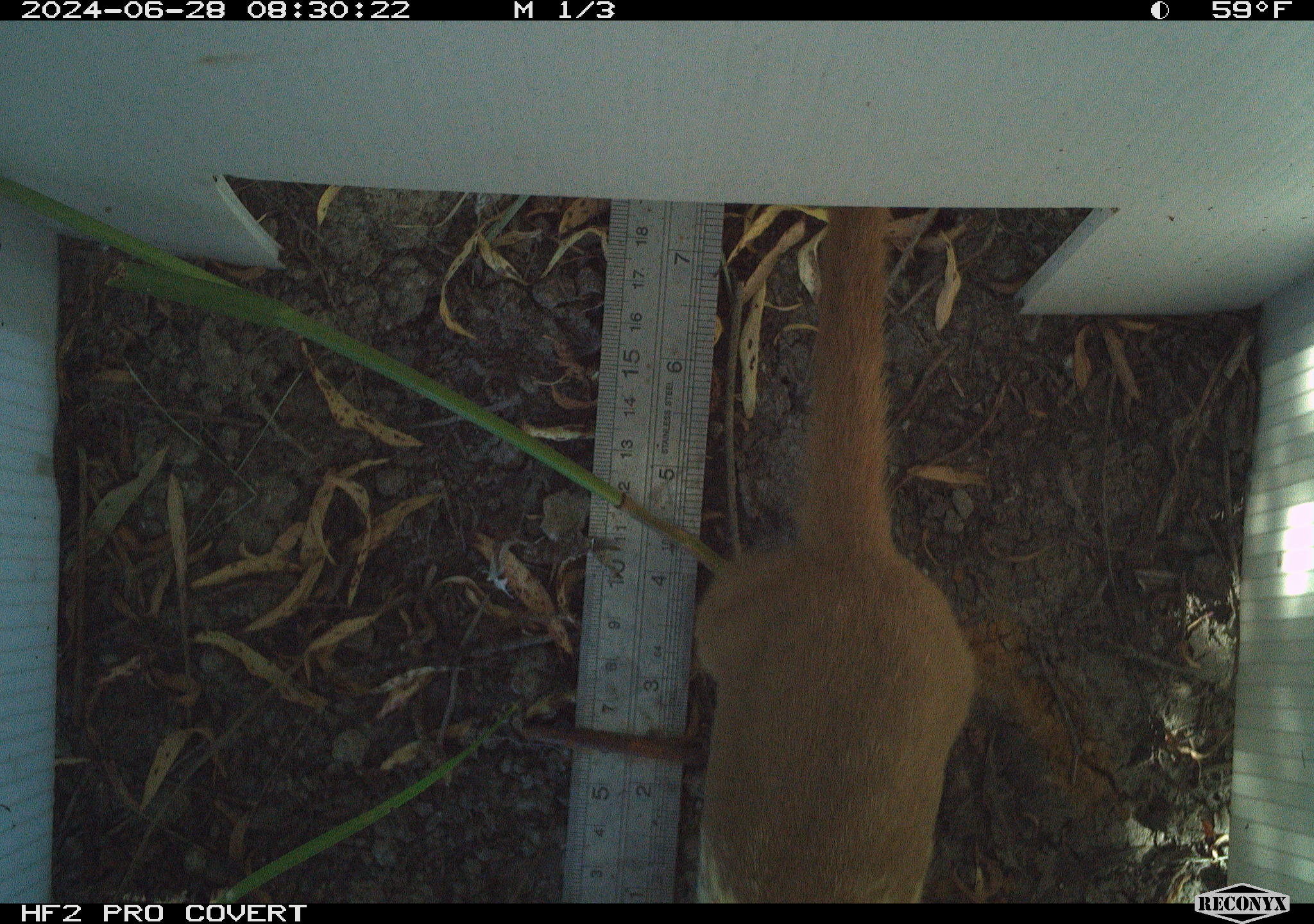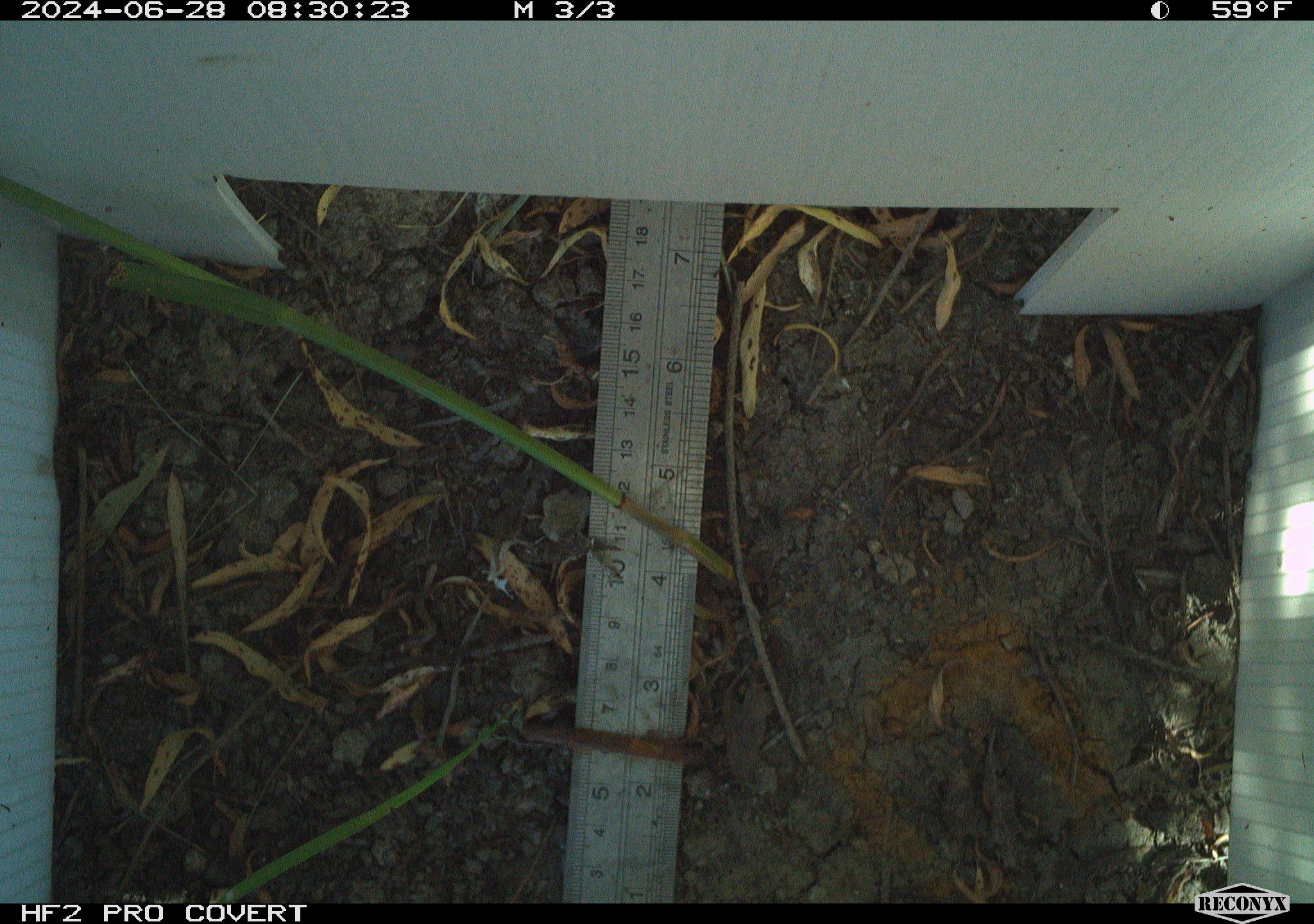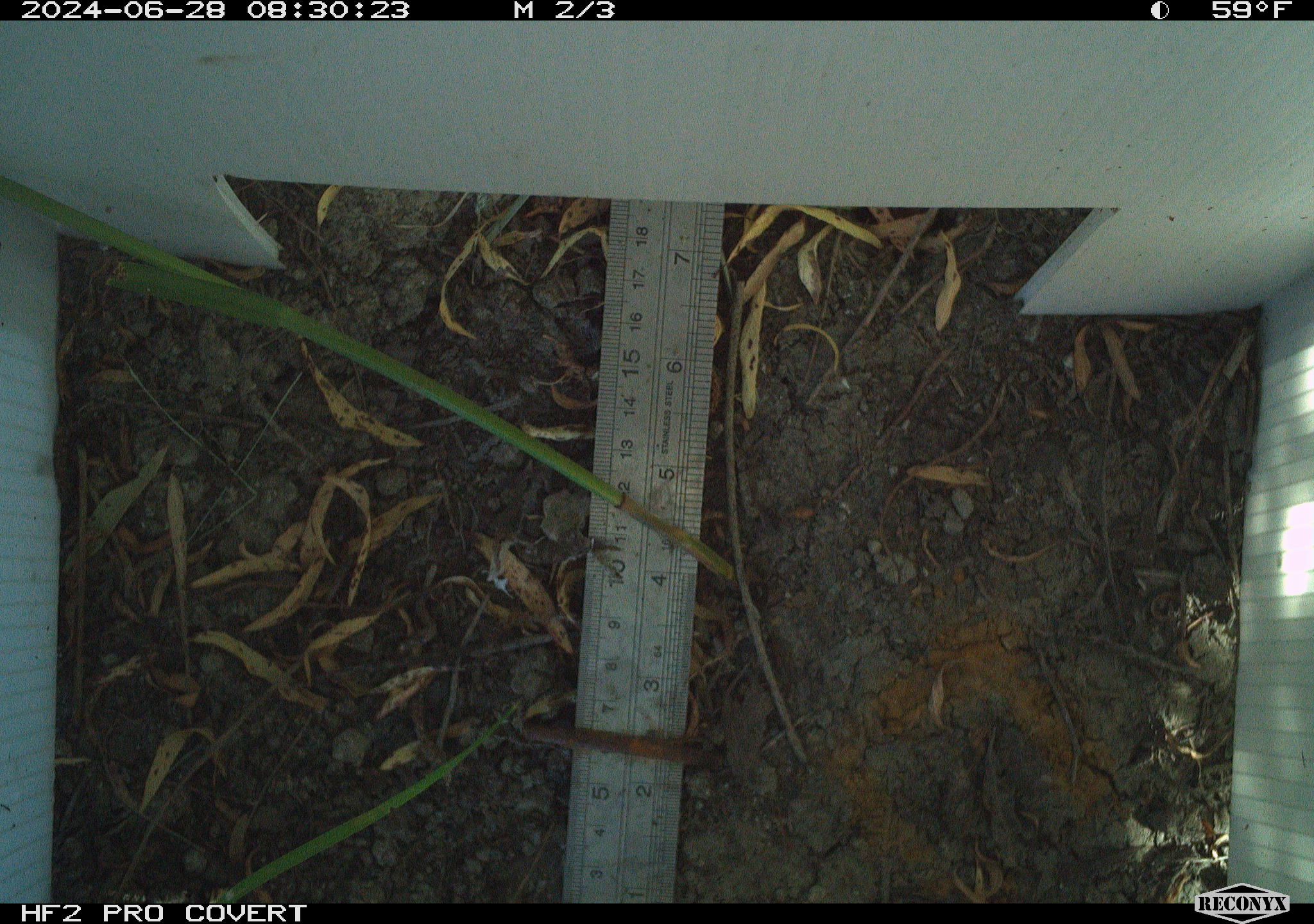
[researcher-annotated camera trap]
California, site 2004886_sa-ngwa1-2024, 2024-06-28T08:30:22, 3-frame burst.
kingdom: Animalia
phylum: Chordata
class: Mammalia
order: Carnivora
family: Mustelidae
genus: Neogale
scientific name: Neogale frenata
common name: long-tailed weasel